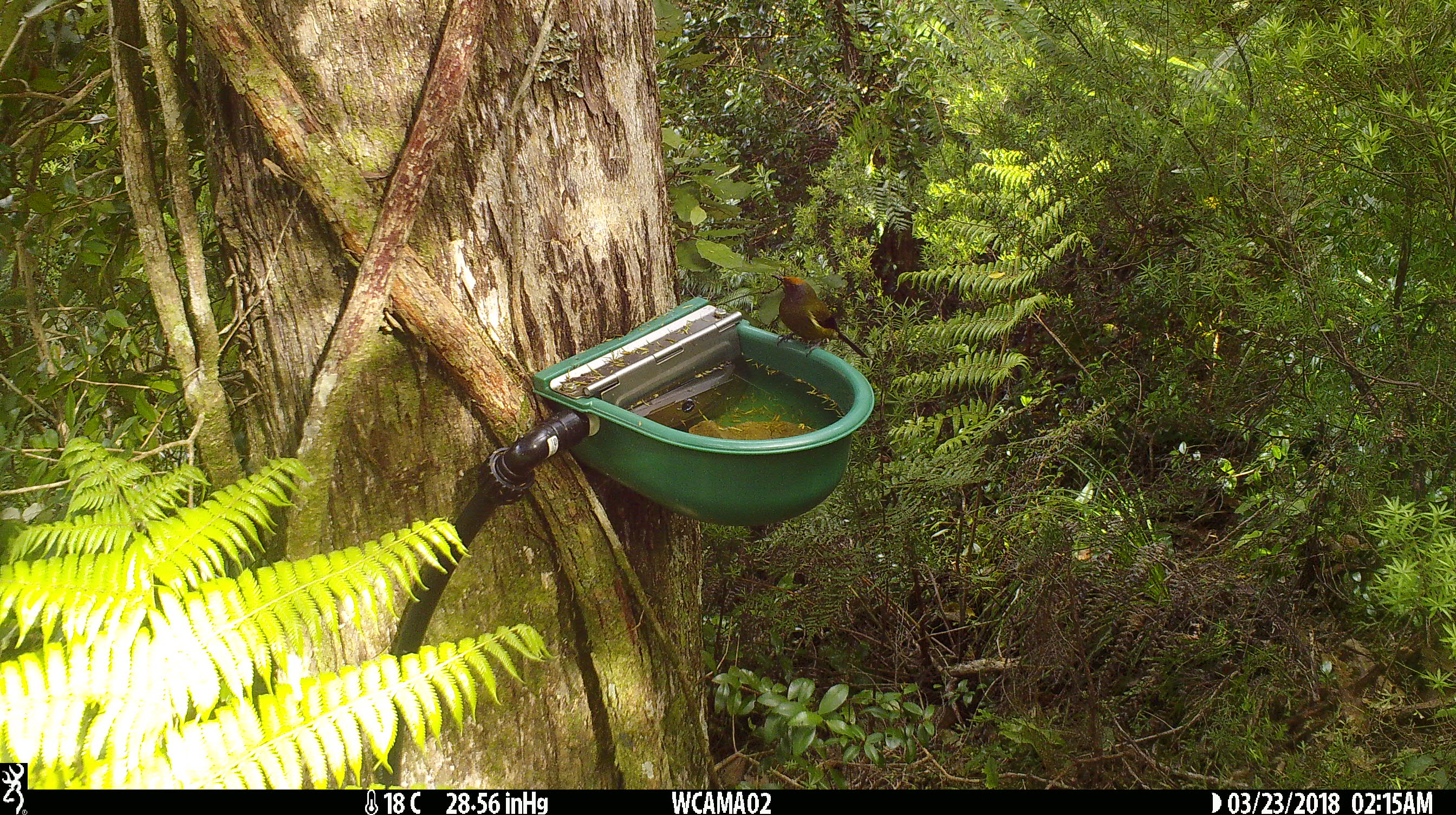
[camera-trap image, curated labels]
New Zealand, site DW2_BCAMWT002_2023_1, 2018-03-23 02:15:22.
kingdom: Animalia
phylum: Chordata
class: Aves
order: Passeriformes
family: Meliphagidae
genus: Anthornis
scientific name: Anthornis melanura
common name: new zealand bellbird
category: bellbird